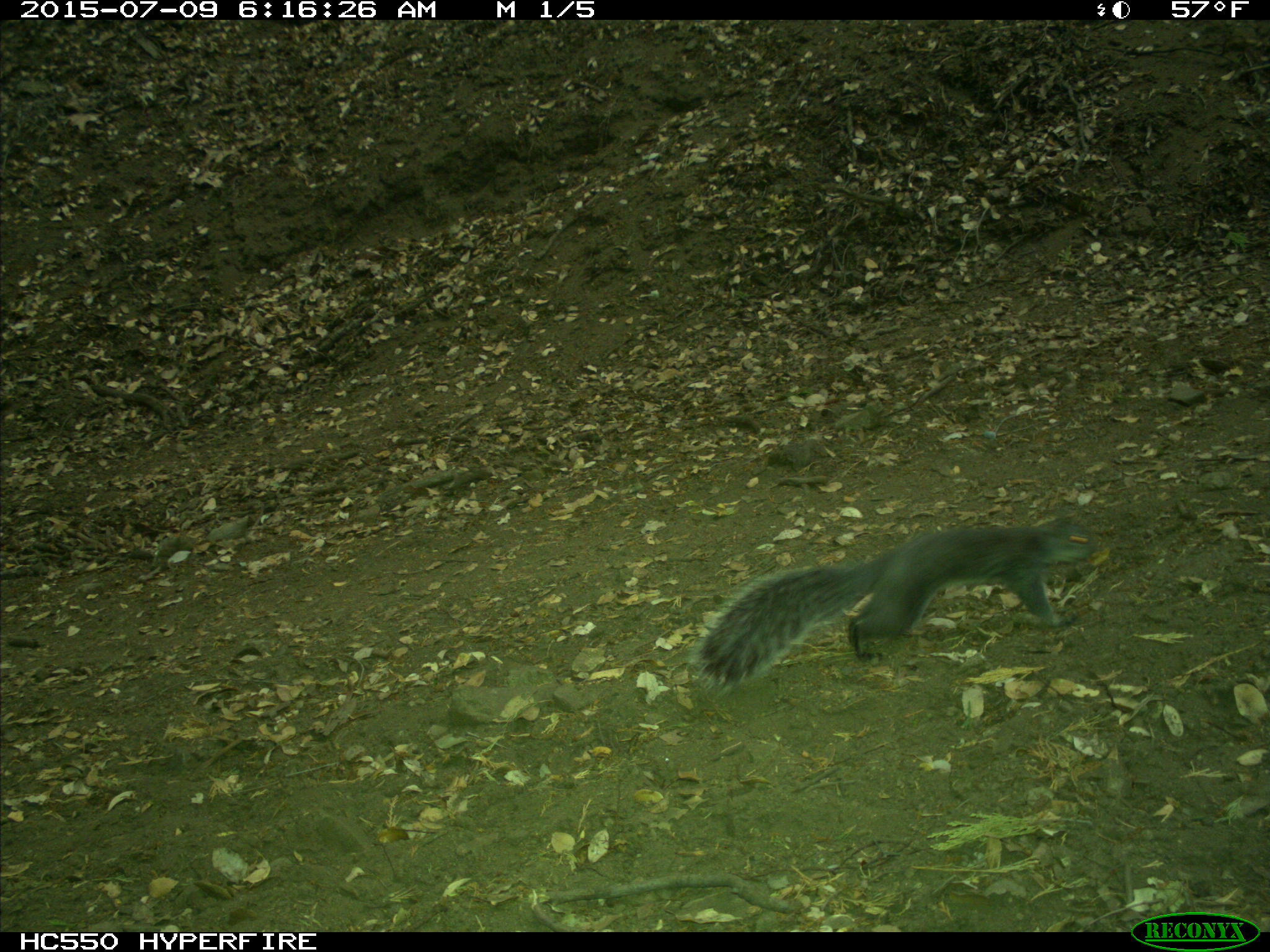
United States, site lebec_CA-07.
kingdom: Animalia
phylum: Chordata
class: Mammalia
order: Rodentia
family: Sciuridae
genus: Sciurus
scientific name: Sciurus carolinensis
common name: eastern gray squirrel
Sciurus carolinensis (eastern gray squirrel).